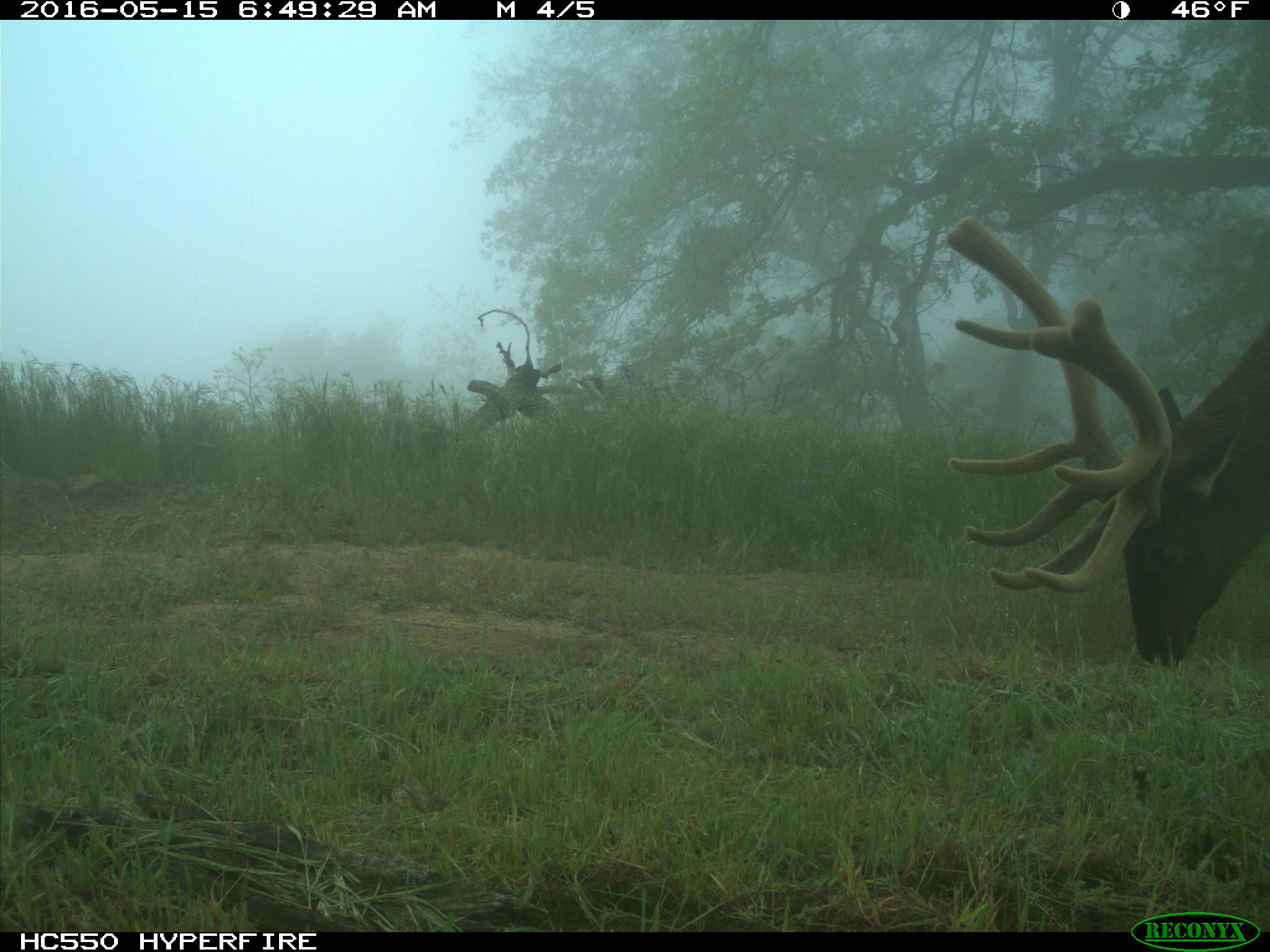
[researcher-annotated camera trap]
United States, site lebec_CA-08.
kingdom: Animalia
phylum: Chordata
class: Mammalia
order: Artiodactyla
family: Cervidae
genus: Cervus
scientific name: Cervus canadensis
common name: elk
Cervus canadensis (elk).